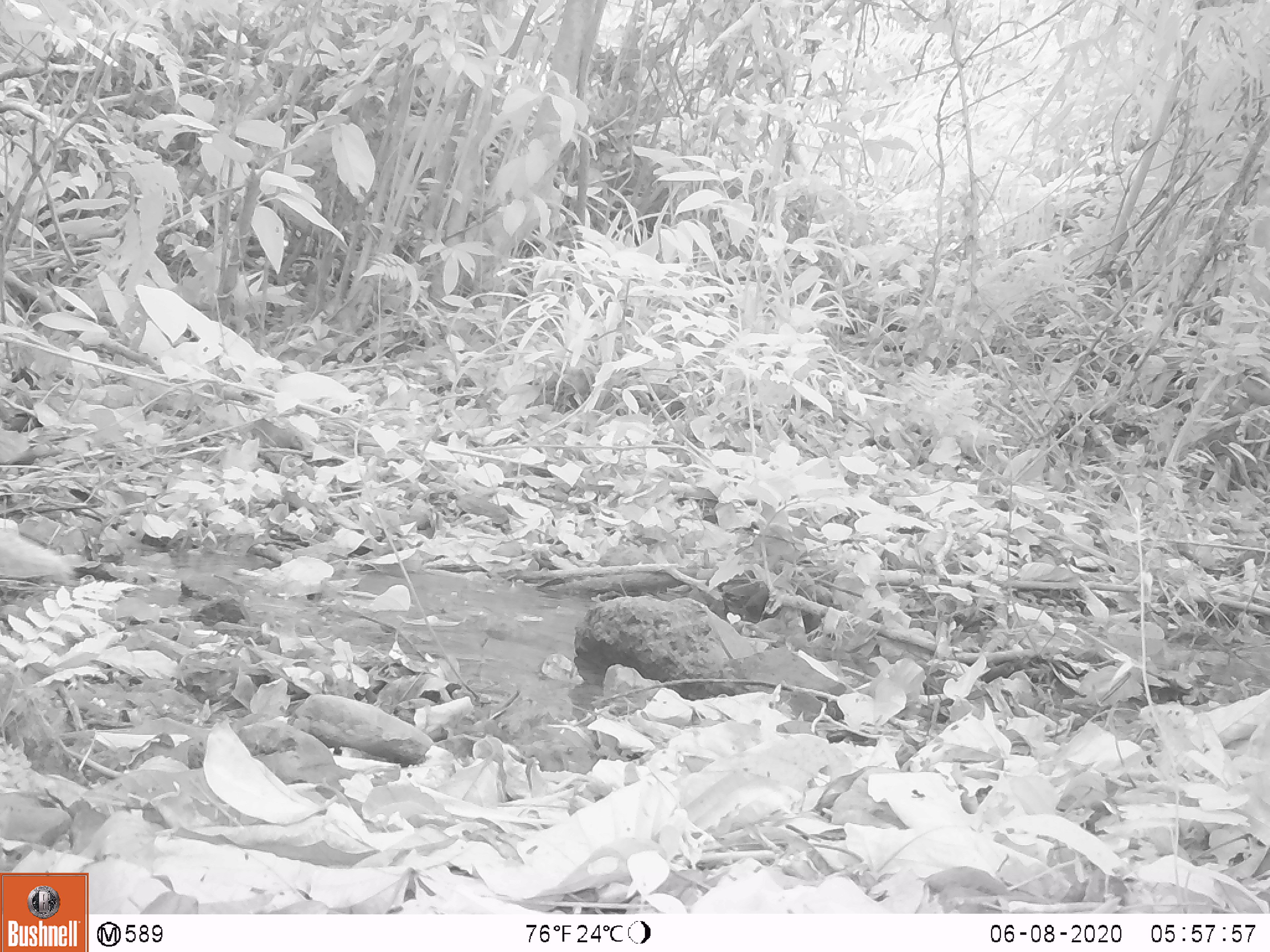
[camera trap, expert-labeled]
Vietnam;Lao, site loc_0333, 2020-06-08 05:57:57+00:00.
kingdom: Animalia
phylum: Chordata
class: Mammalia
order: Carnivora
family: Herpestidae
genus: Urva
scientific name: Urva urva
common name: crab-eating mongoose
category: crab eating mongoose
Crab eating mongoose (crab-eating mongoose) (Urva urva). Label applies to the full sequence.